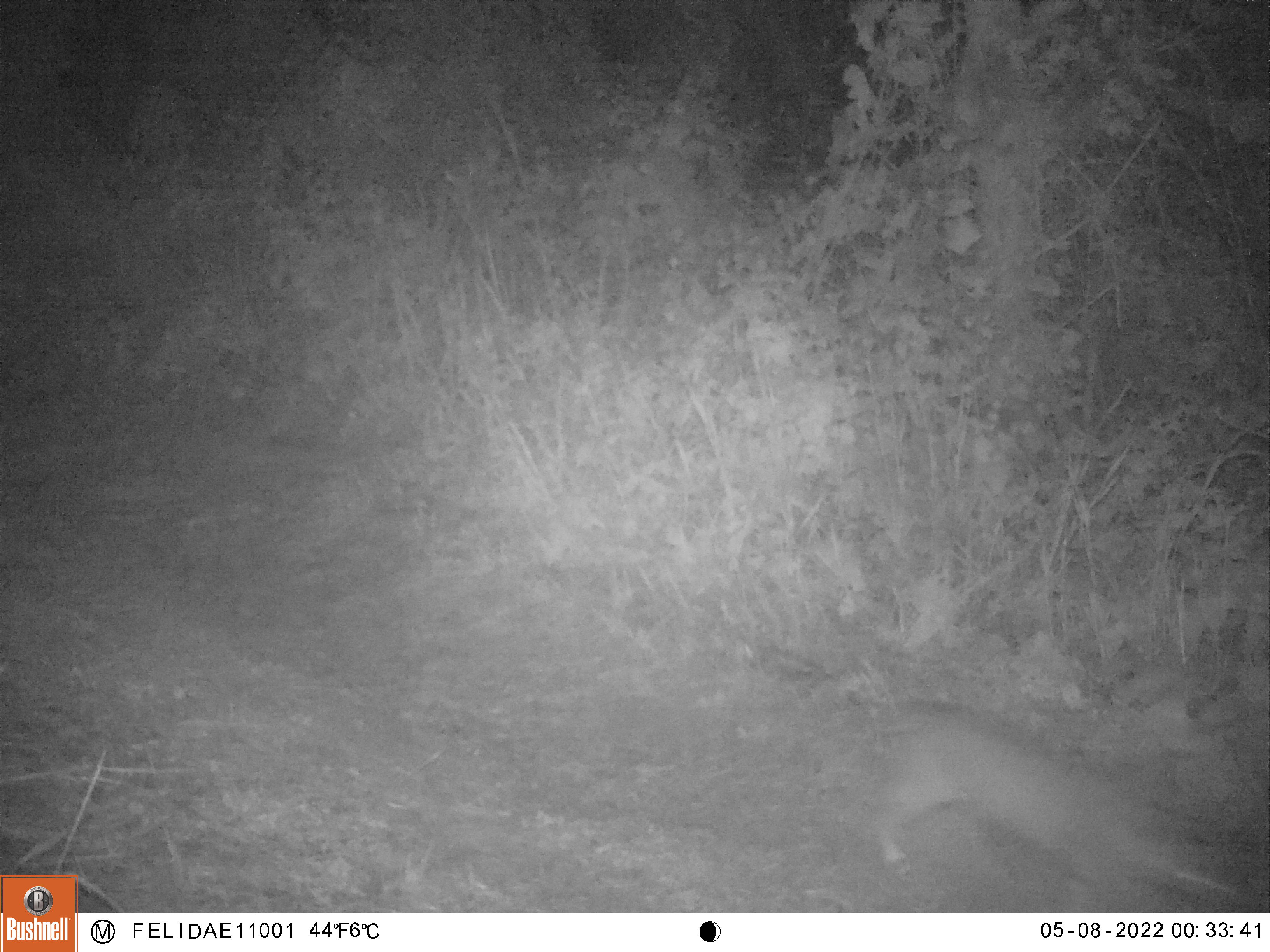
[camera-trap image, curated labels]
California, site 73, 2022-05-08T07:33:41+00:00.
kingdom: Animalia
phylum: Chordata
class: Mammalia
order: Carnivora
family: Felidae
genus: Lynx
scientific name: Lynx rufus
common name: bobcat